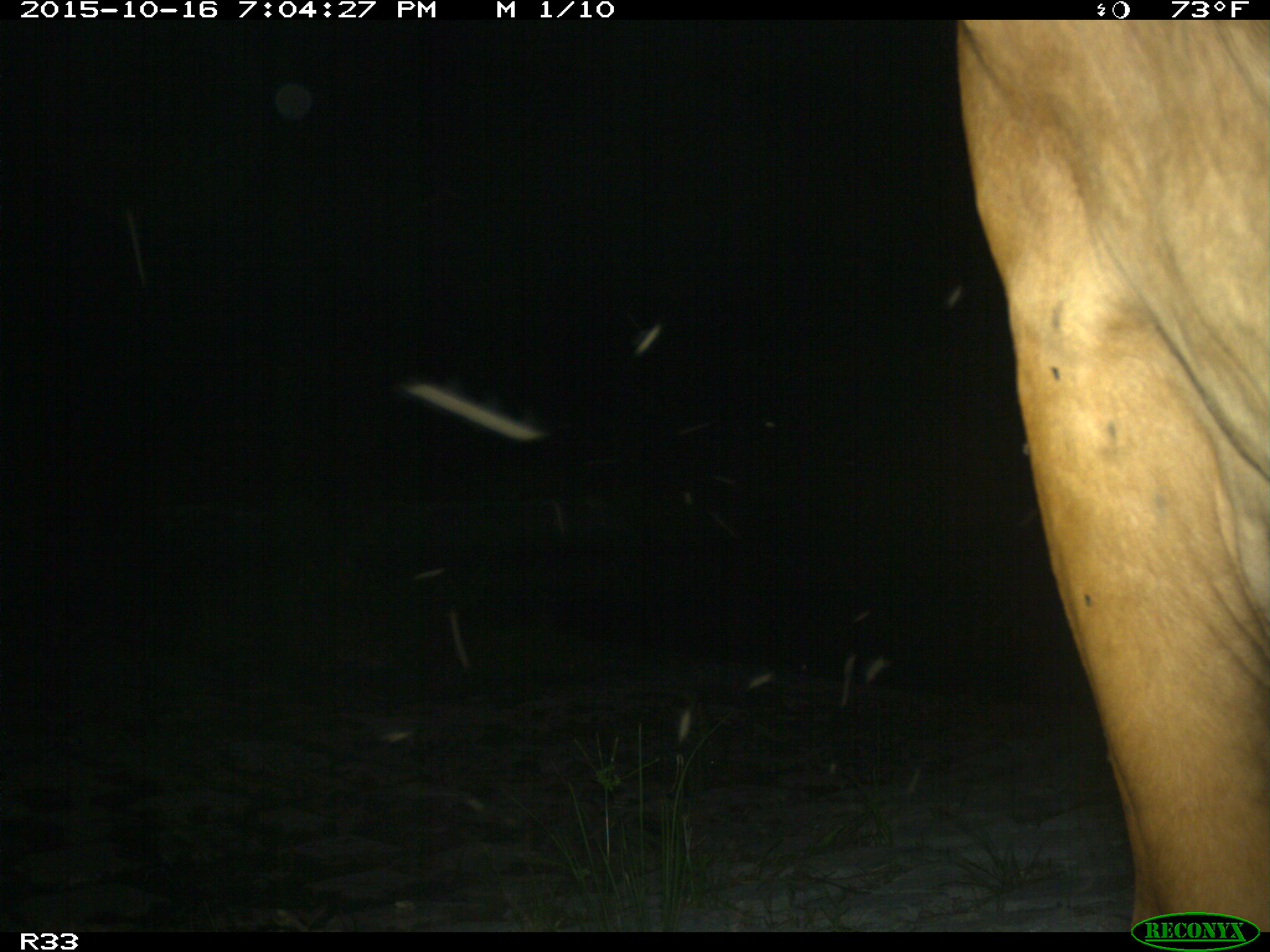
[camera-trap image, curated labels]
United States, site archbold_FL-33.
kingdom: Animalia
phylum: Chordata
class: Mammalia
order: Artiodactyla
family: Bovidae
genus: Bos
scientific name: Bos taurus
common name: domestic cow